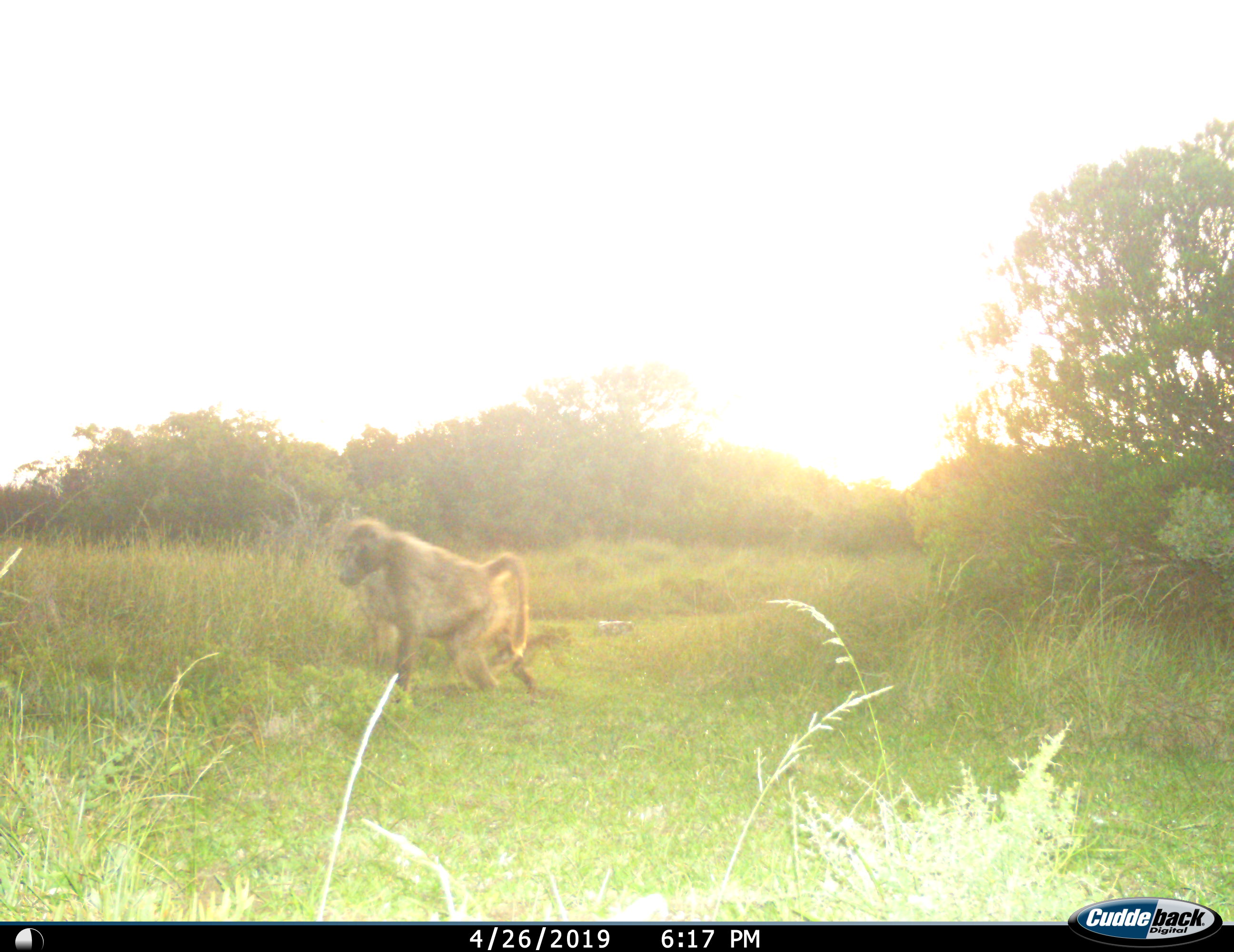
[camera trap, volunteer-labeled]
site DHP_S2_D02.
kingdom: Animalia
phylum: Chordata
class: Mammalia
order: Primates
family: Cercopithecidae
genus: Papio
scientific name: Papio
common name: baboon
Baboon (Papio), count 1. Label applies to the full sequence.